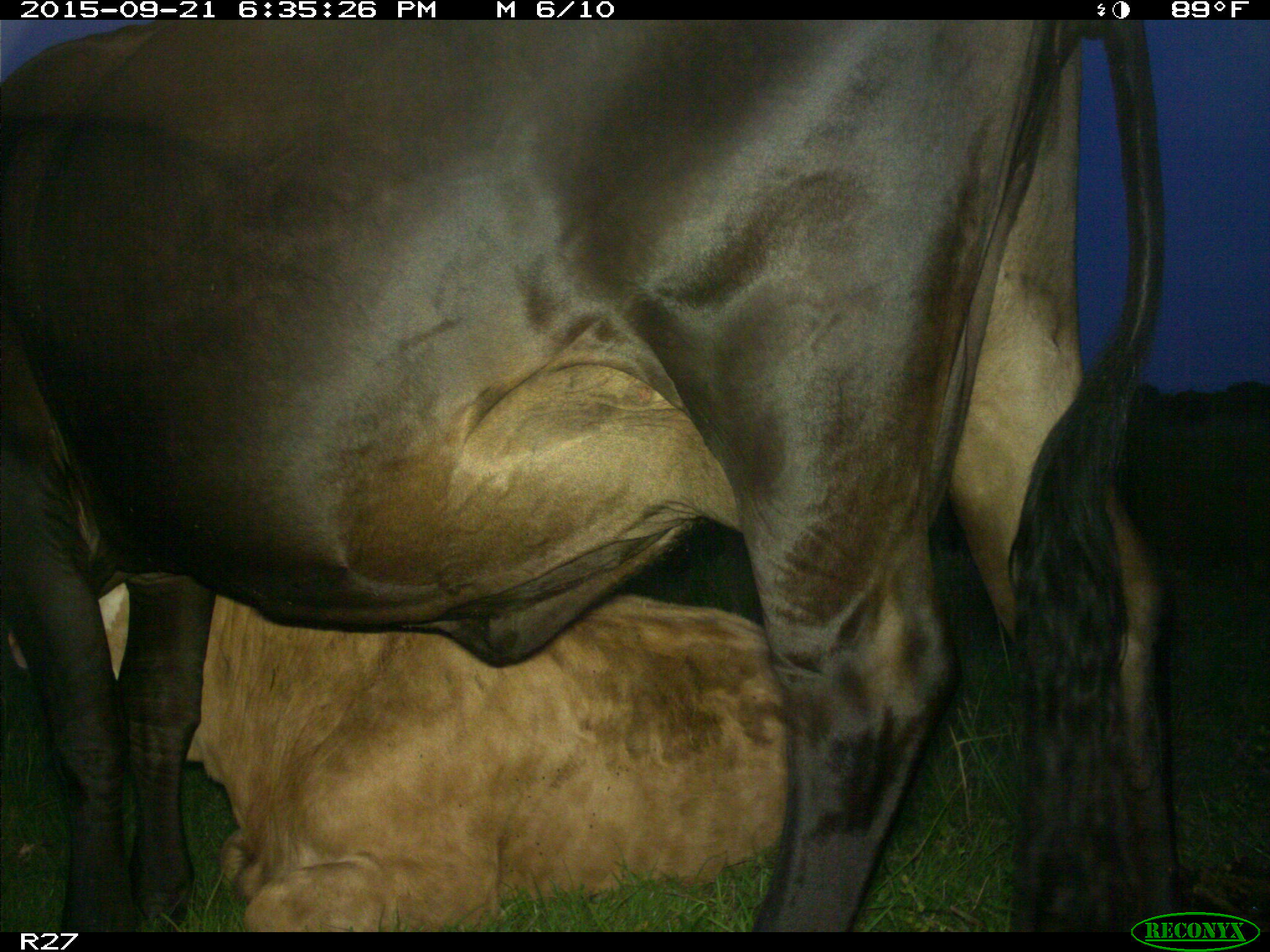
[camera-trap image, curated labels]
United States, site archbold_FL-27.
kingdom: Animalia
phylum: Chordata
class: Mammalia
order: Artiodactyla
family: Bovidae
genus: Bos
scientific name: Bos taurus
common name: domestic cow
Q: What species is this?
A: Bos taurus (domestic cow).